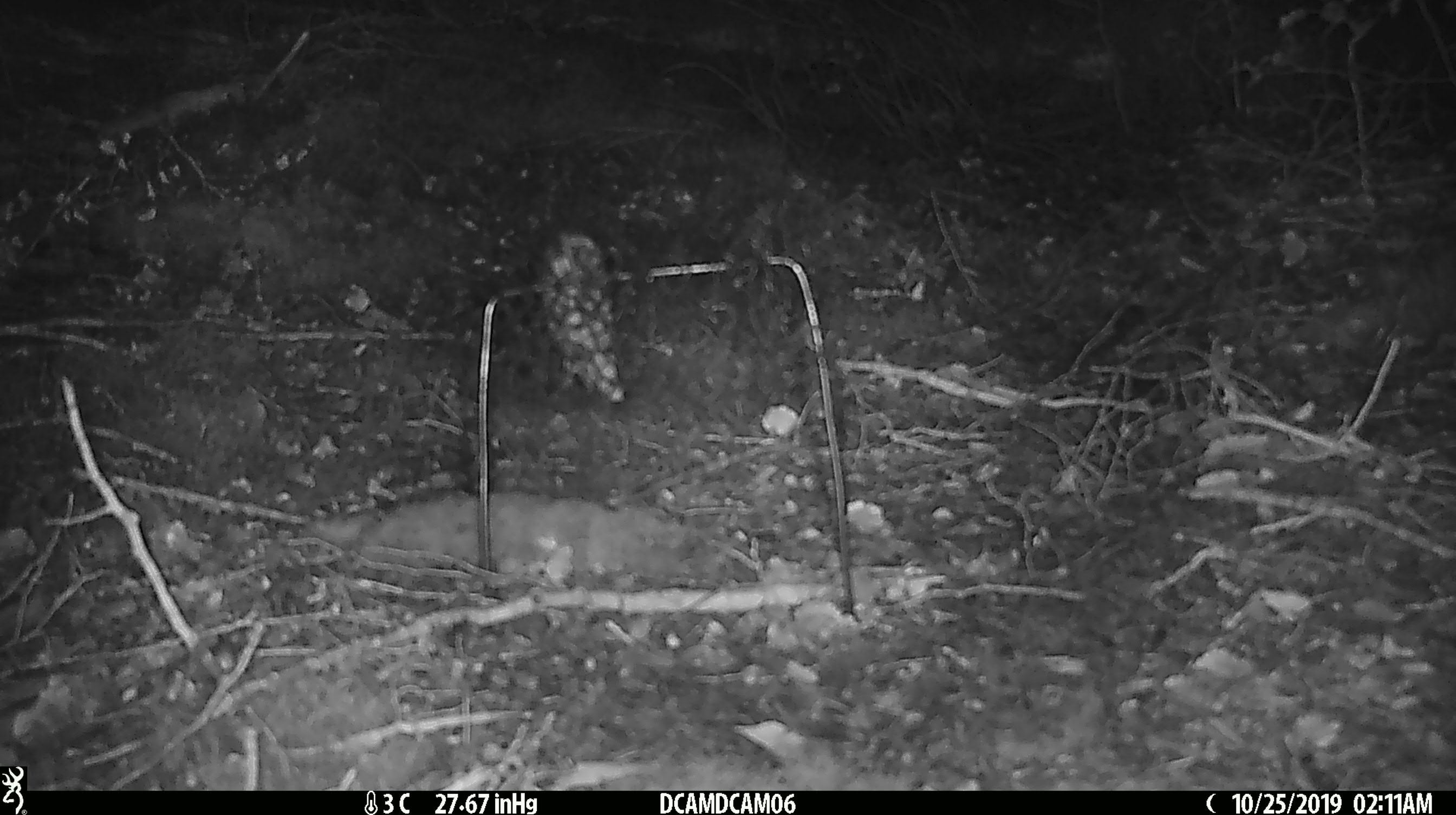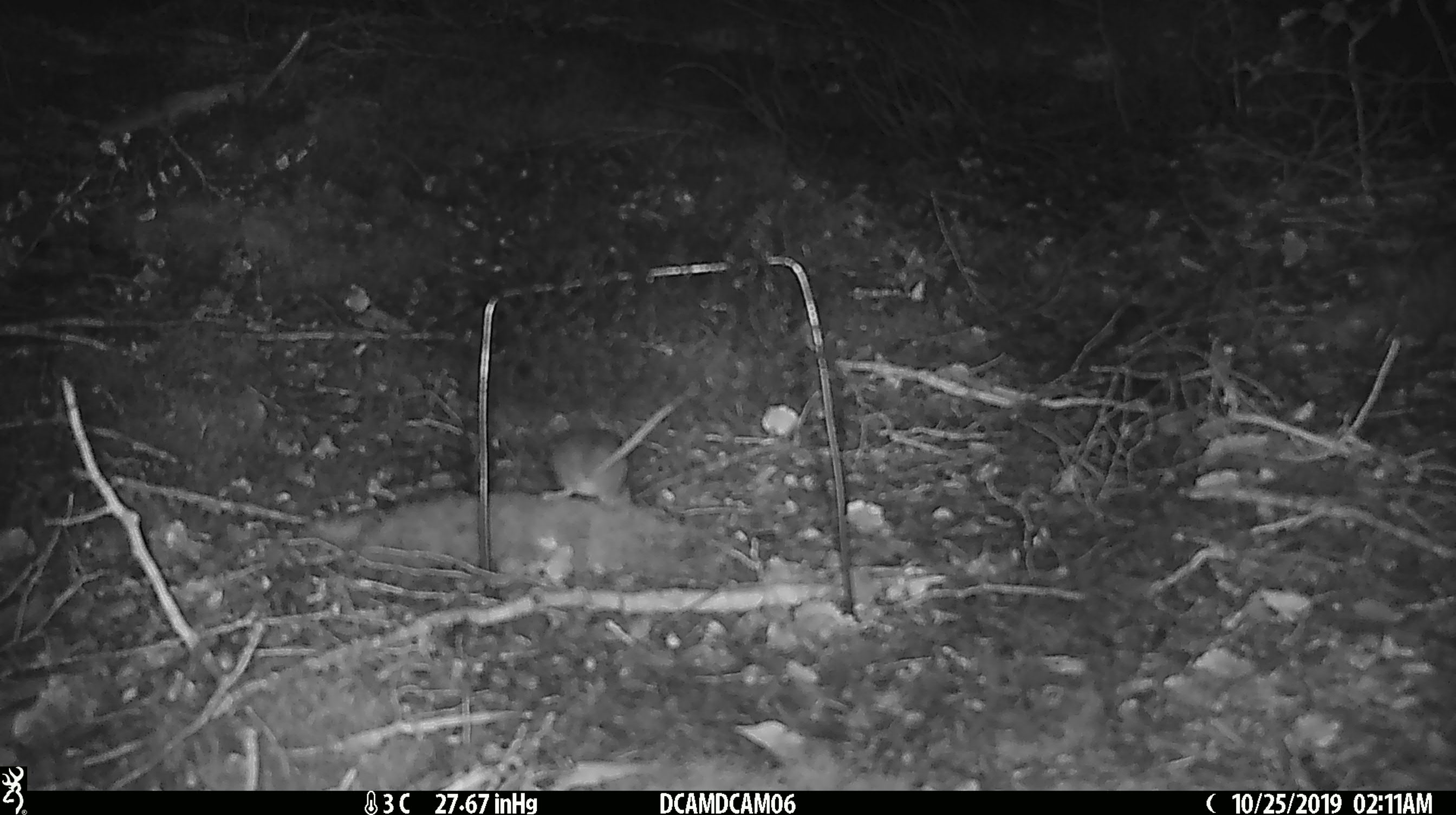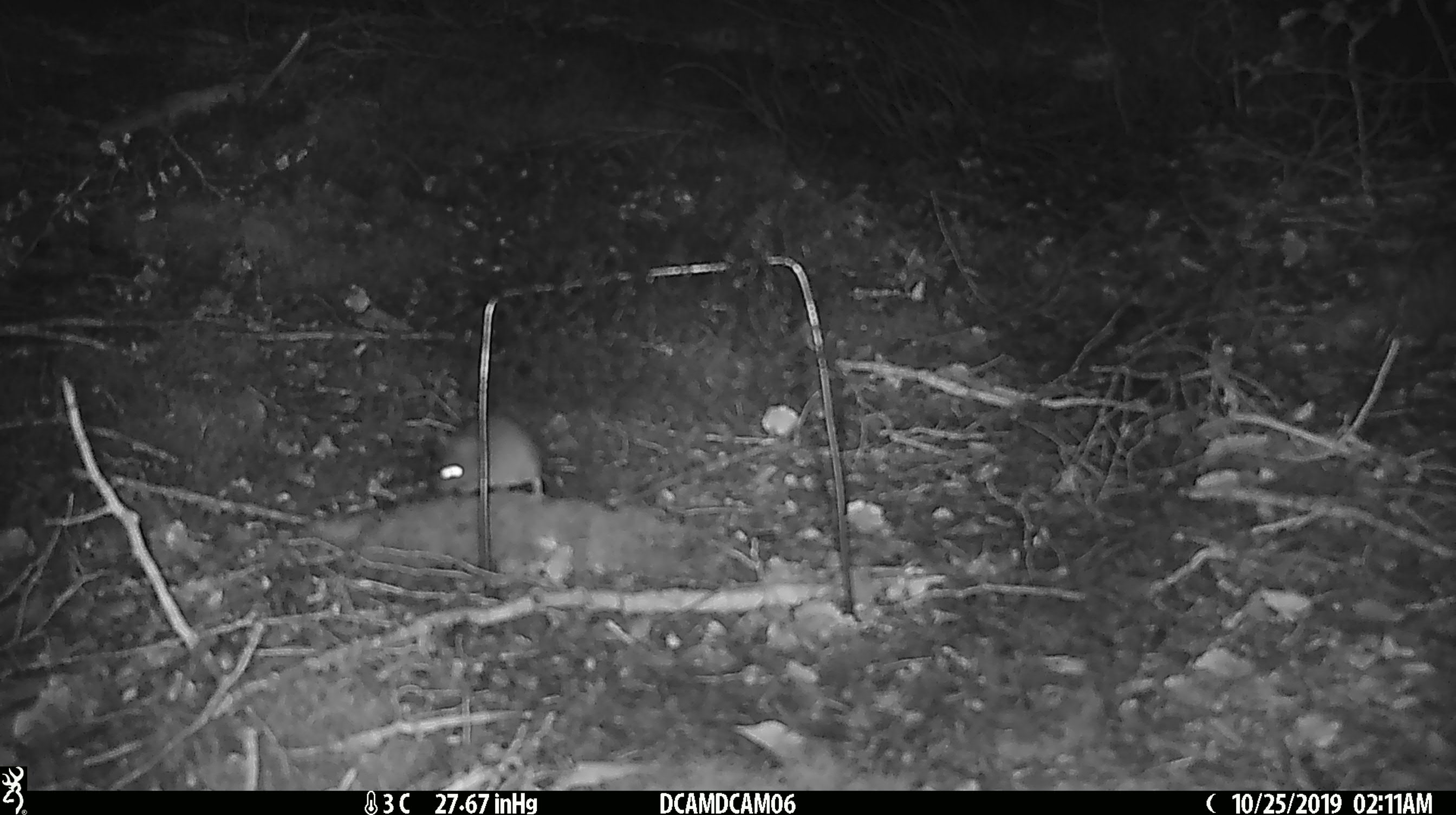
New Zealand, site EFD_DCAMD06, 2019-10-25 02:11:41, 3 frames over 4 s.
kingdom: Animalia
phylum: Chordata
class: Mammalia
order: Rodentia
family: Muridae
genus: Mus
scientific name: Mus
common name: mouse